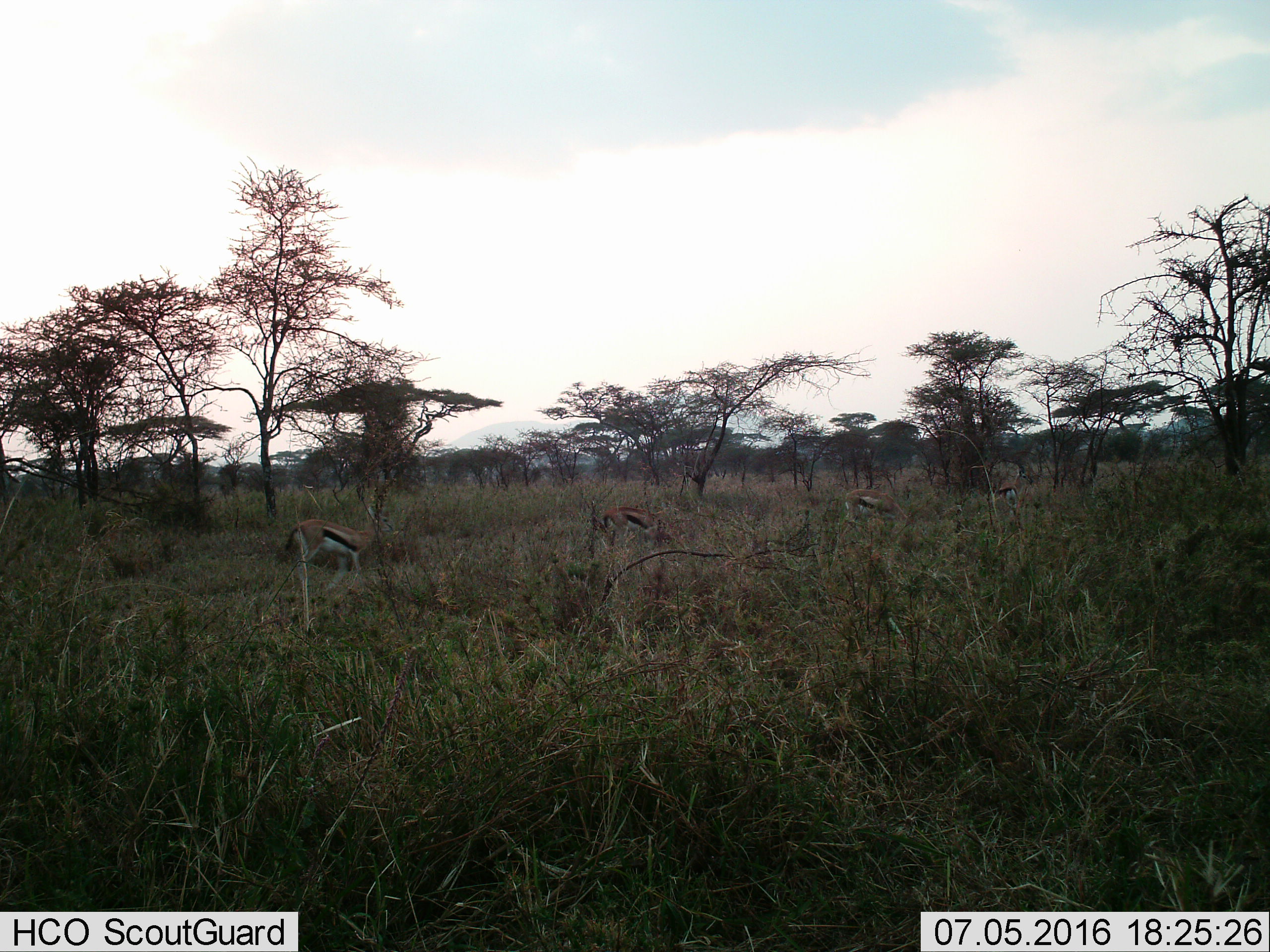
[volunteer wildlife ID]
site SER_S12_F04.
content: unidentified animal